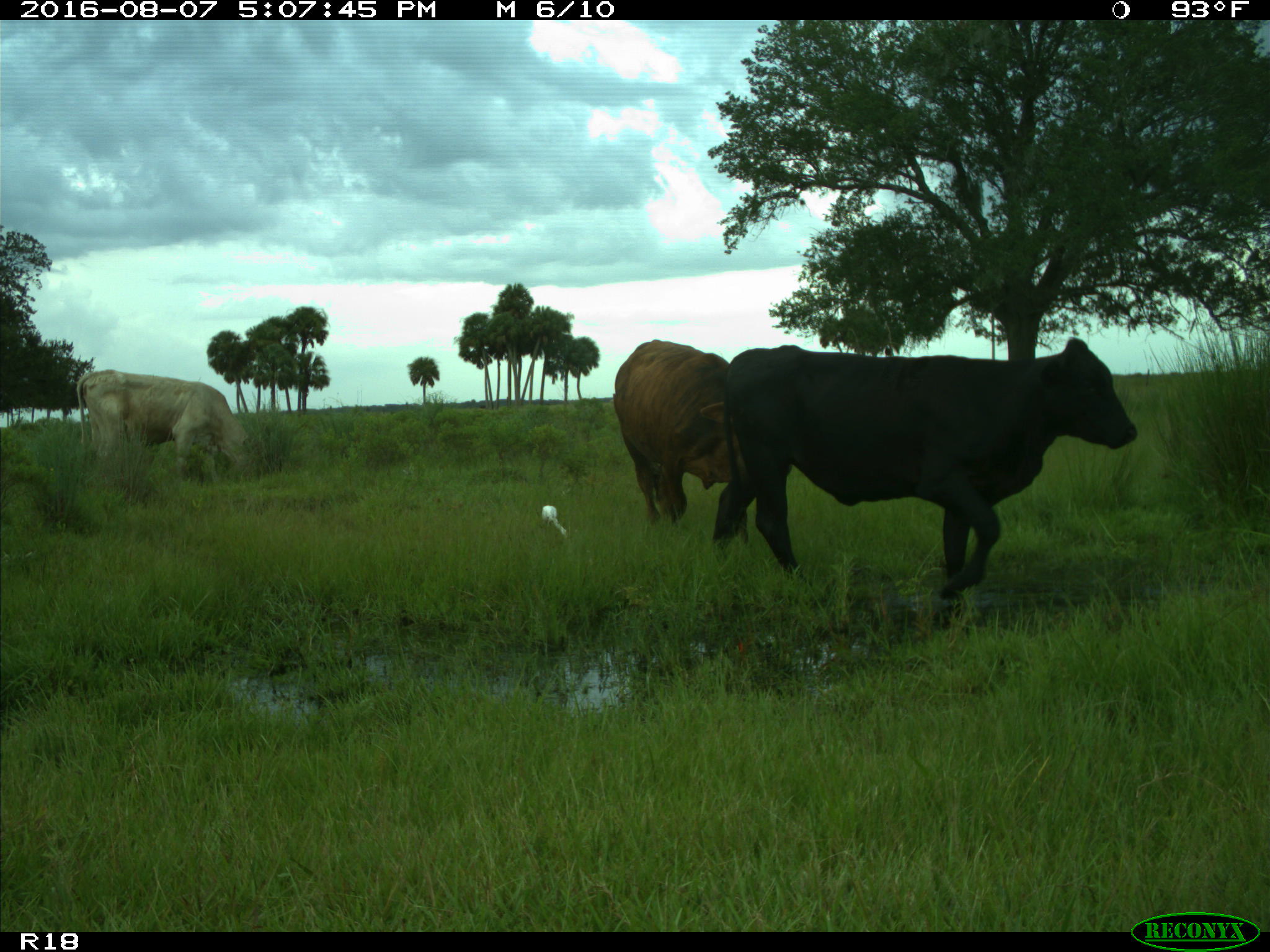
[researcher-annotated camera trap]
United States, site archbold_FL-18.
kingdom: Animalia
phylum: Chordata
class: Mammalia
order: Artiodactyla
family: Bovidae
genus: Bos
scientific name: Bos taurus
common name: domestic cow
Bos taurus (domestic cow).